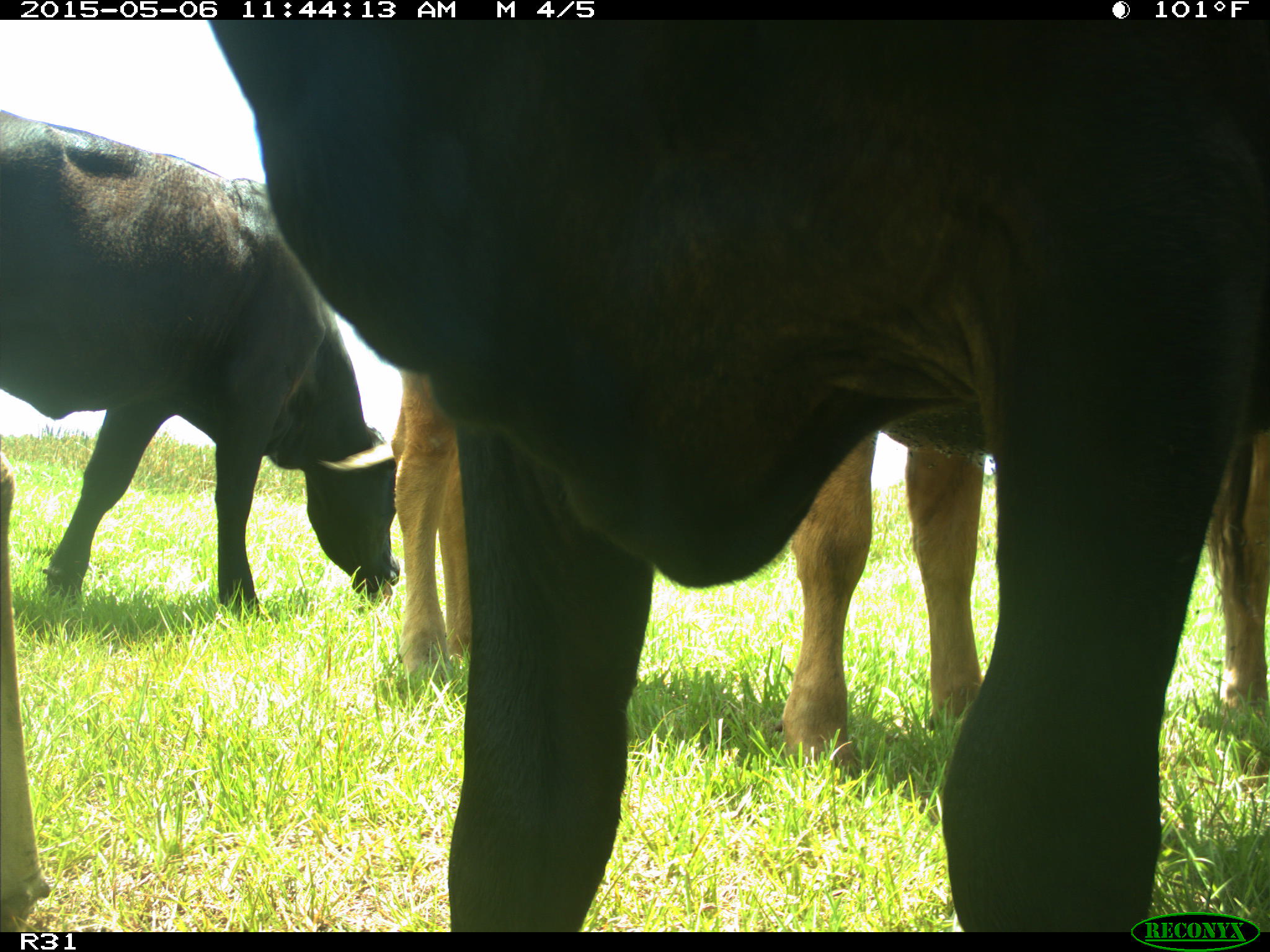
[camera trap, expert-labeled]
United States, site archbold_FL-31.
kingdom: Animalia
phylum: Chordata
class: Mammalia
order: Artiodactyla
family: Bovidae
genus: Bos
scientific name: Bos taurus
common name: domestic cow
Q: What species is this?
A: Bos taurus (domestic cow).